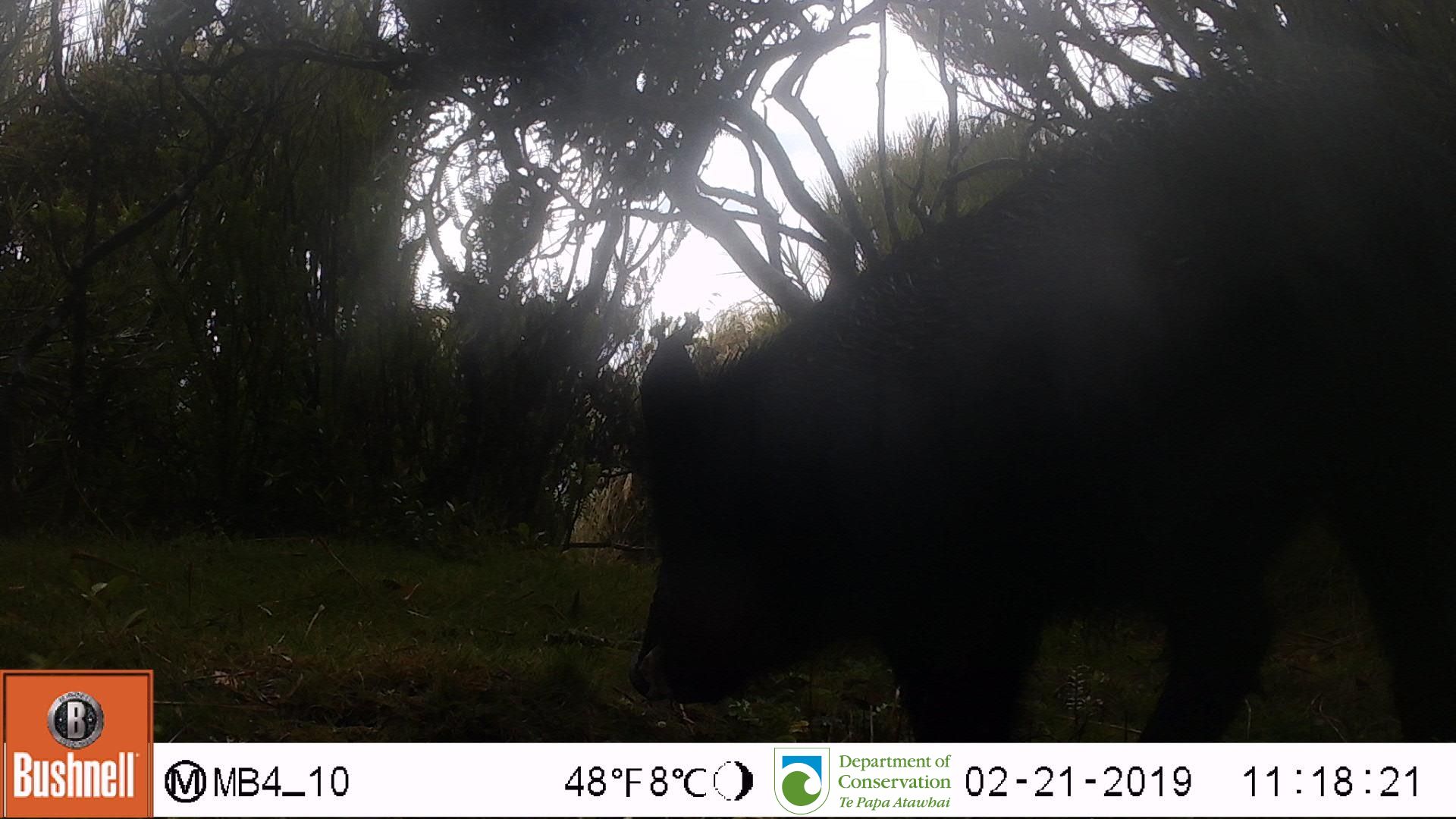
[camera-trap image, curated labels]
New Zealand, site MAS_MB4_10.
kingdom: Animalia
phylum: Chordata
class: Mammalia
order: Artiodactyla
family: Suidae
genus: Sus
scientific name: Sus scrofa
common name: pig